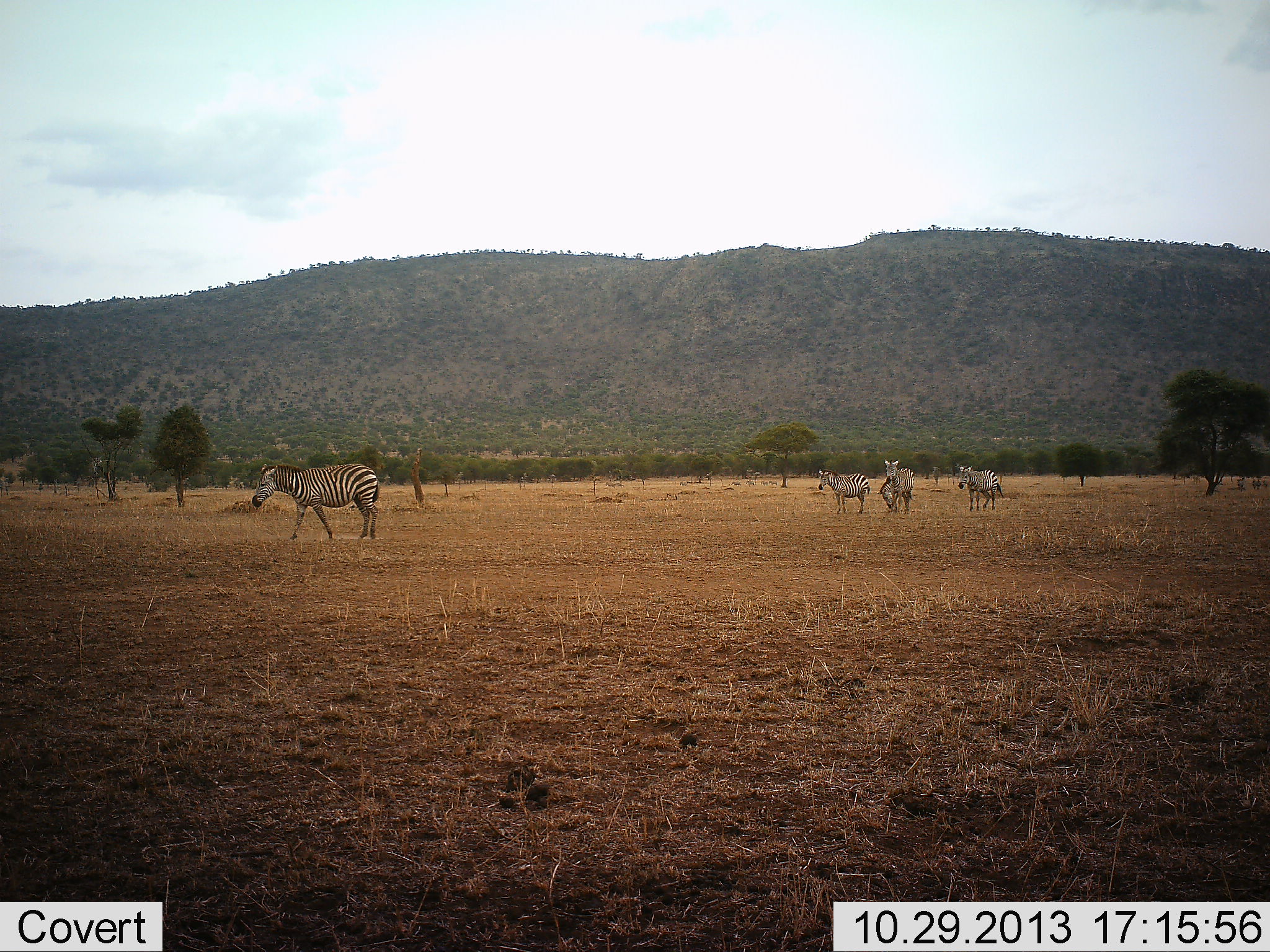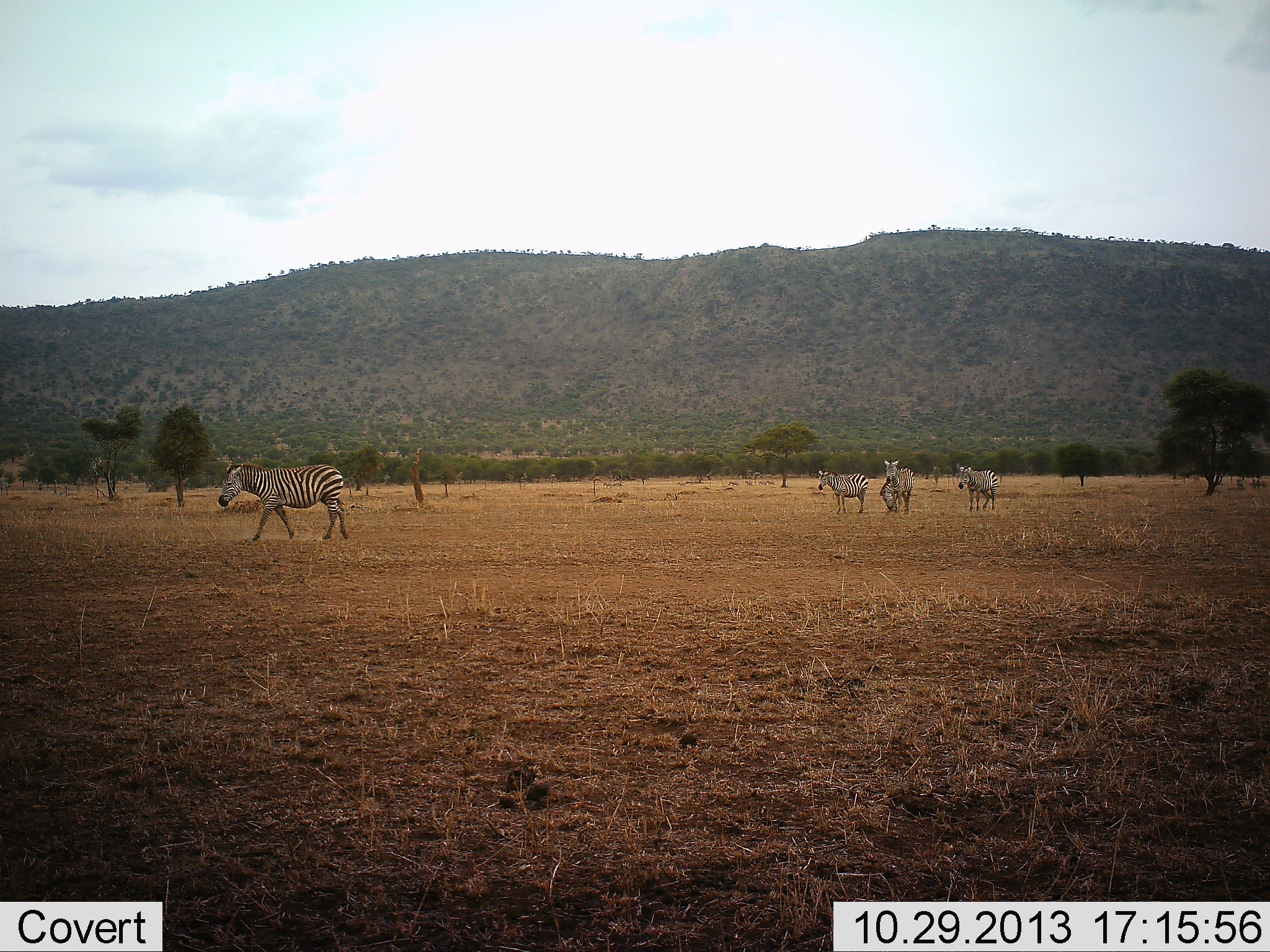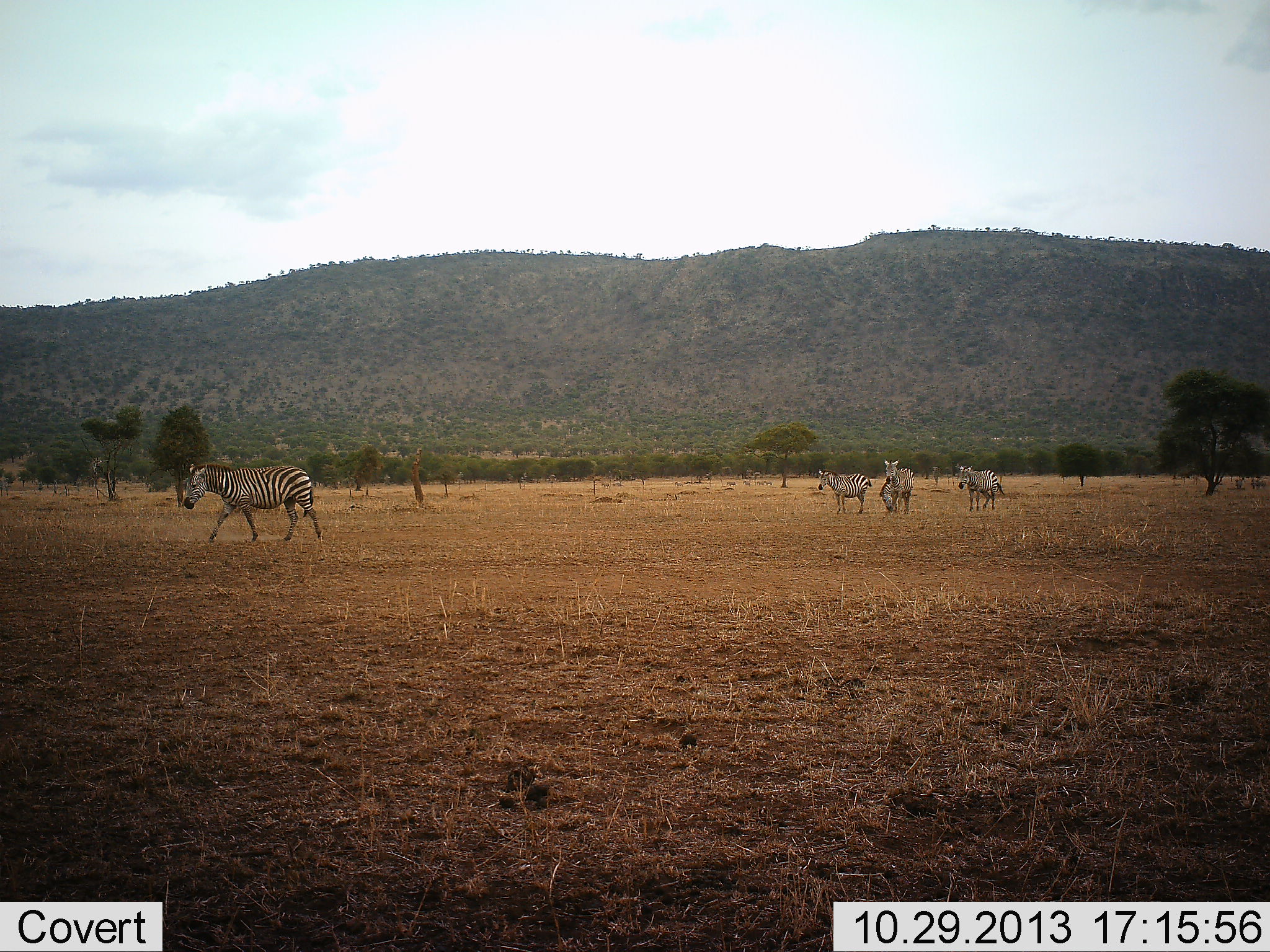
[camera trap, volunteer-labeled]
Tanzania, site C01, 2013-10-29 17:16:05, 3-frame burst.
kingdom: Animalia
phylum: Chordata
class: Mammalia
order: Perissodactyla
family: Equidae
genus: Equus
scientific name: Equus quagga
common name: plains zebra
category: zebra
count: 4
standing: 70%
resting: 0%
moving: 80%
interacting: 0%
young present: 0%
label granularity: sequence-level